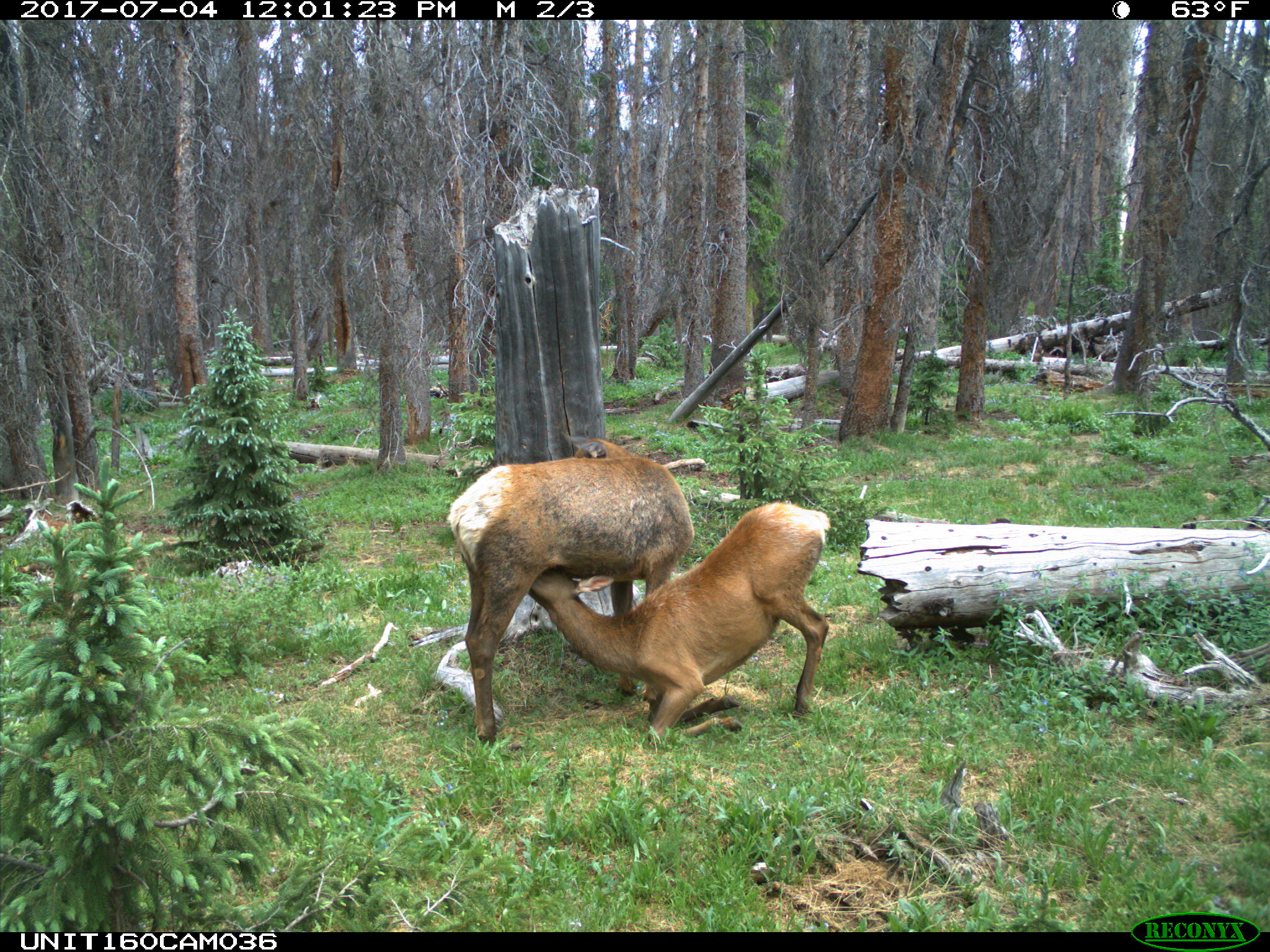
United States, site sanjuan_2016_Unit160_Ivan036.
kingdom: Animalia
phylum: Chordata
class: Mammalia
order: Artiodactyla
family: Cervidae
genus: Cervus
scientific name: Cervus elaphus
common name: red deer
Cervus elaphus (red deer).